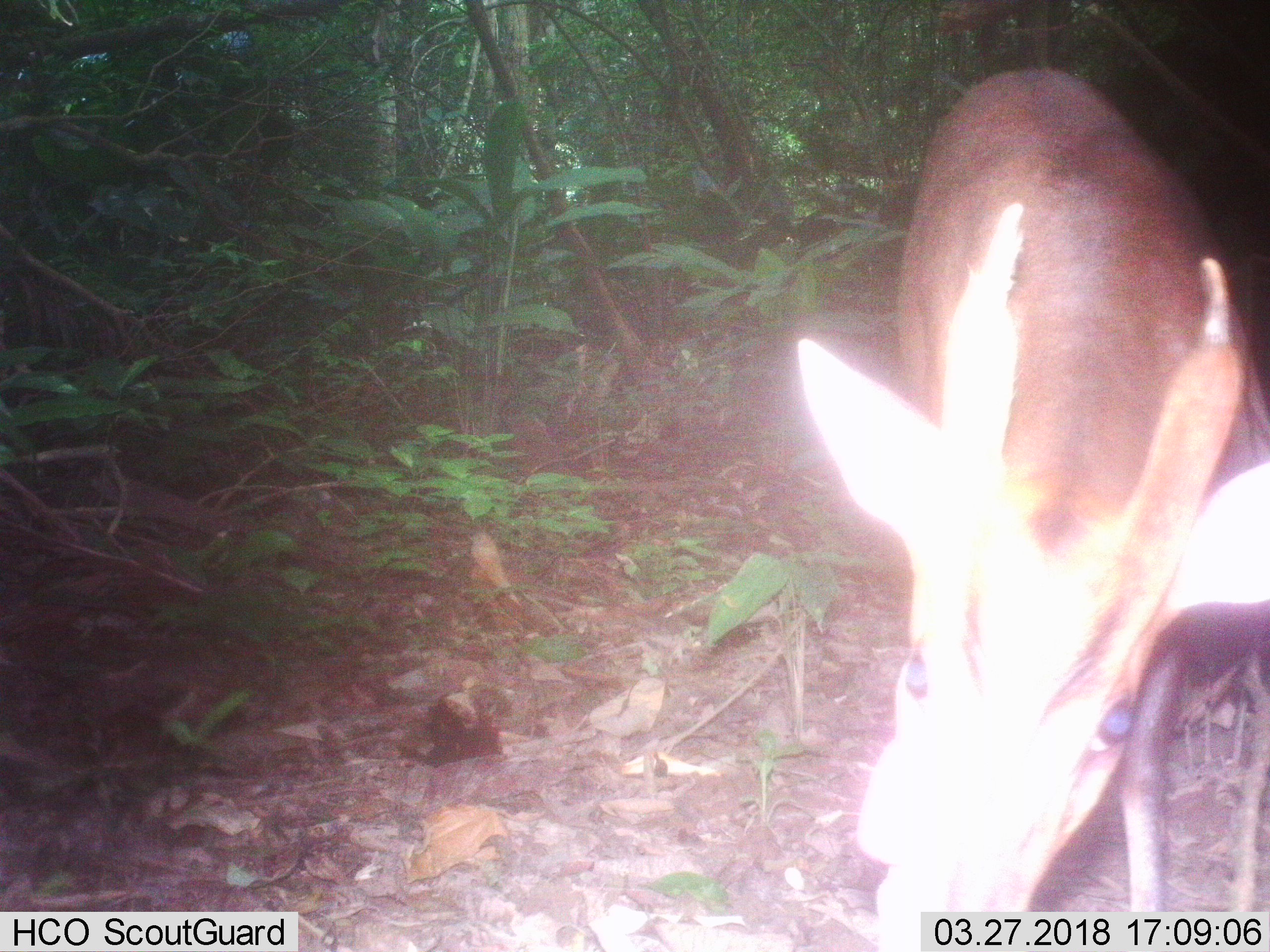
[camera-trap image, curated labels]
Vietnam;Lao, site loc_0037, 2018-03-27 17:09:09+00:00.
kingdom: Animalia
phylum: Chordata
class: Mammalia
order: Artiodactyla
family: Cervidae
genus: Muntiacus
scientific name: Muntiacus vuquangensis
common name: large-antlered muntjac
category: large antlered muntjac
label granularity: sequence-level